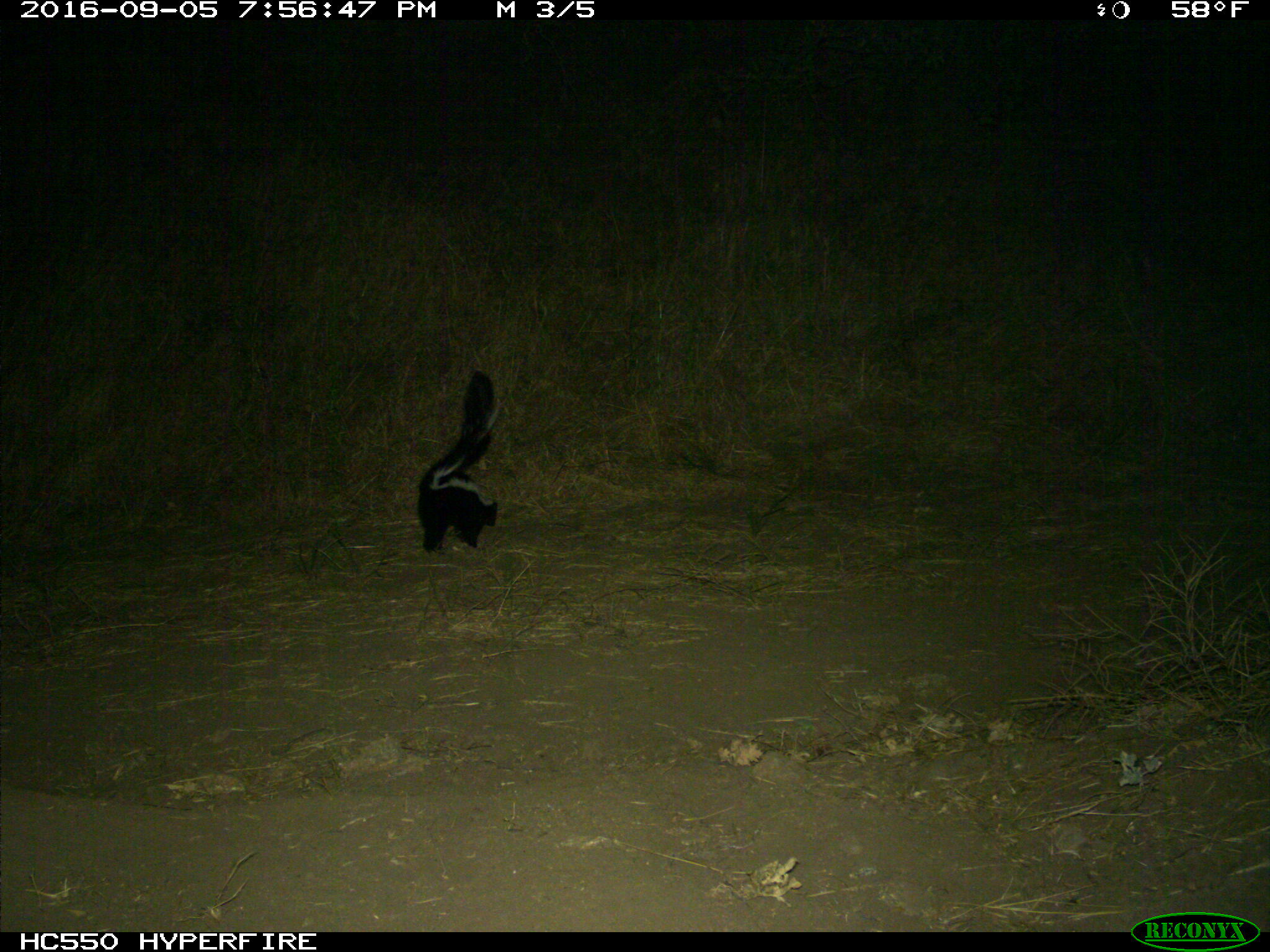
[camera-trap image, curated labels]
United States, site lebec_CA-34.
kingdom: Animalia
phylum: Chordata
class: Mammalia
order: Carnivora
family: Mephitidae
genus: Mephitis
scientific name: Mephitis mephitis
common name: striped skunk